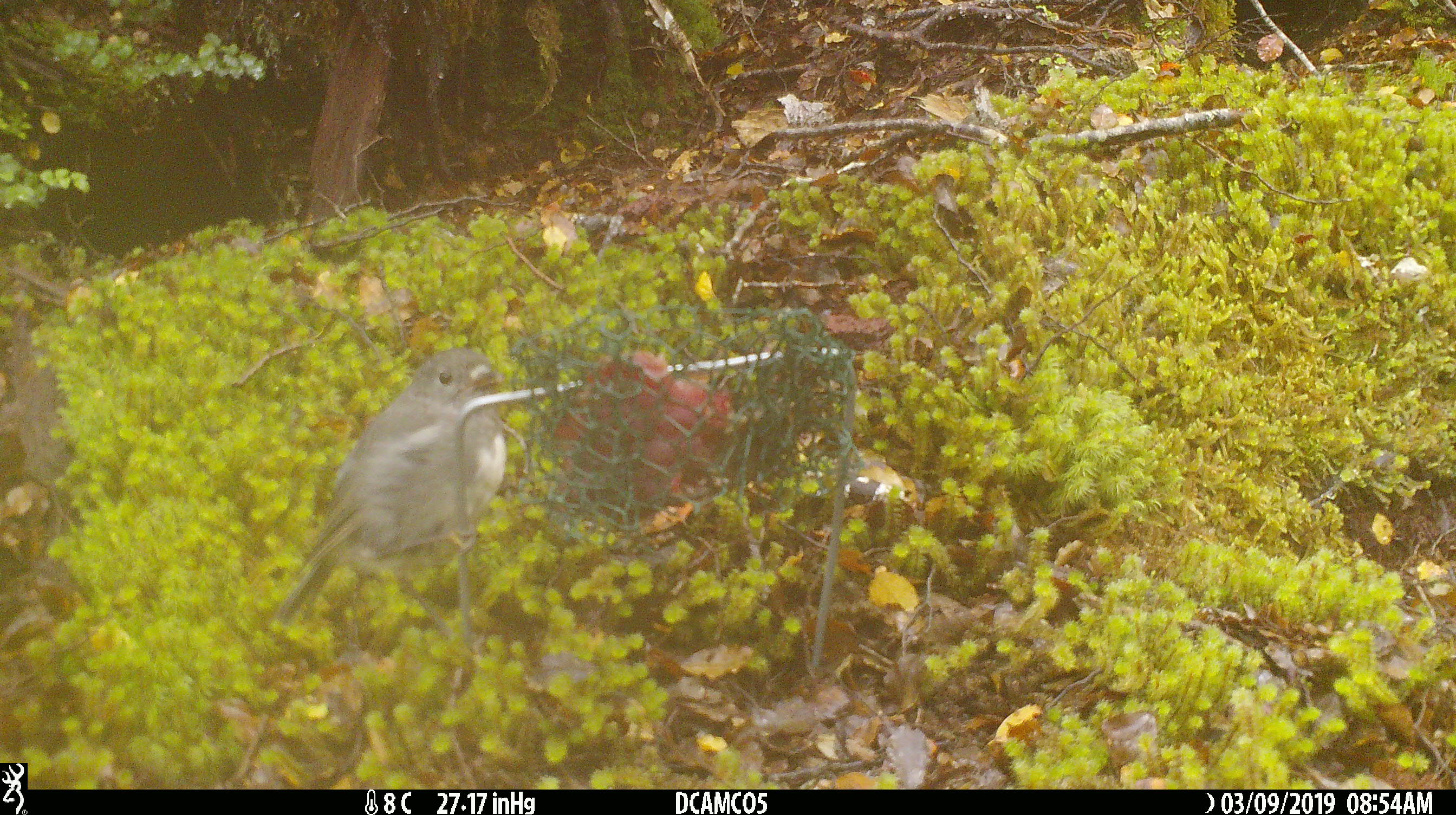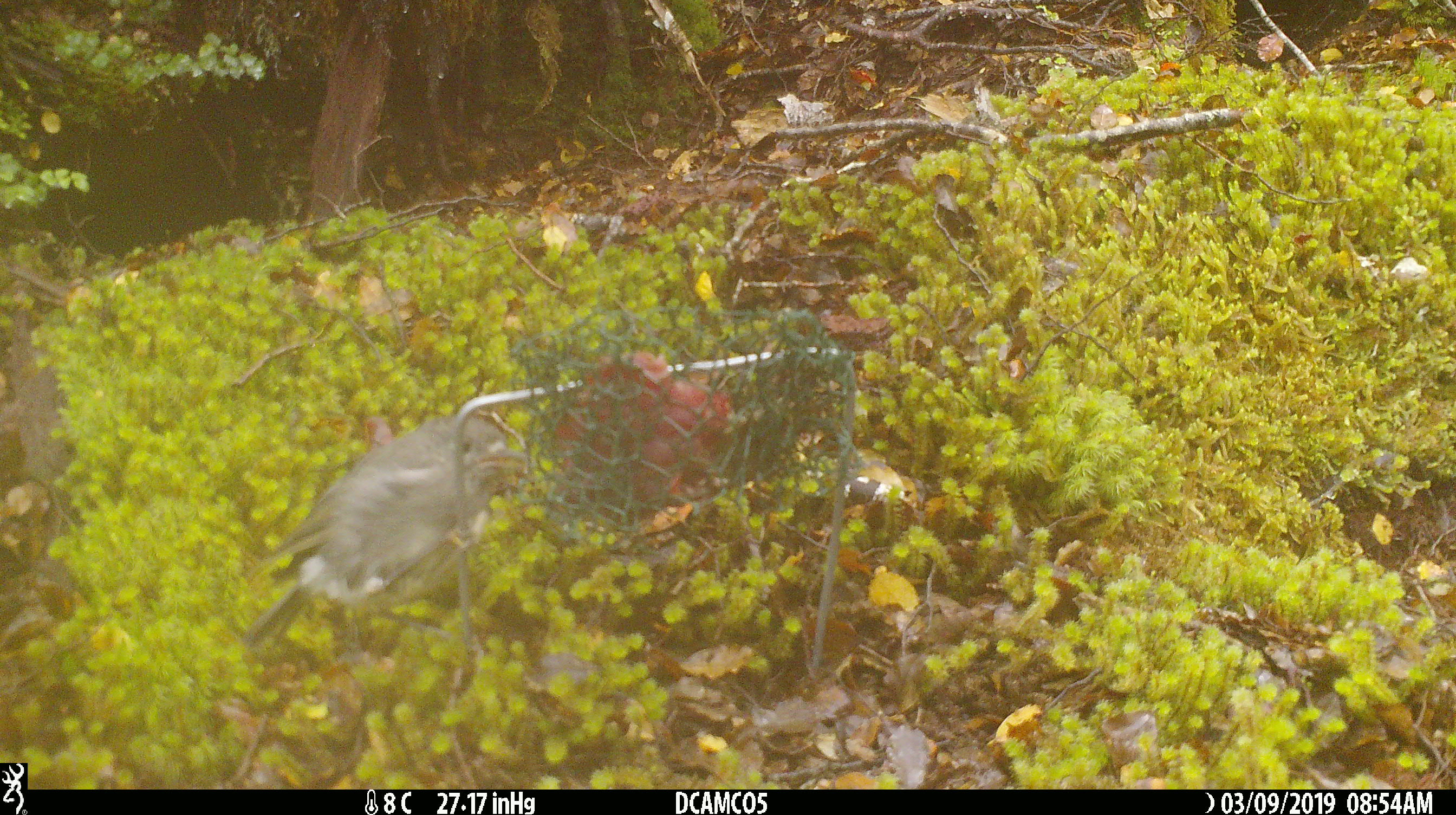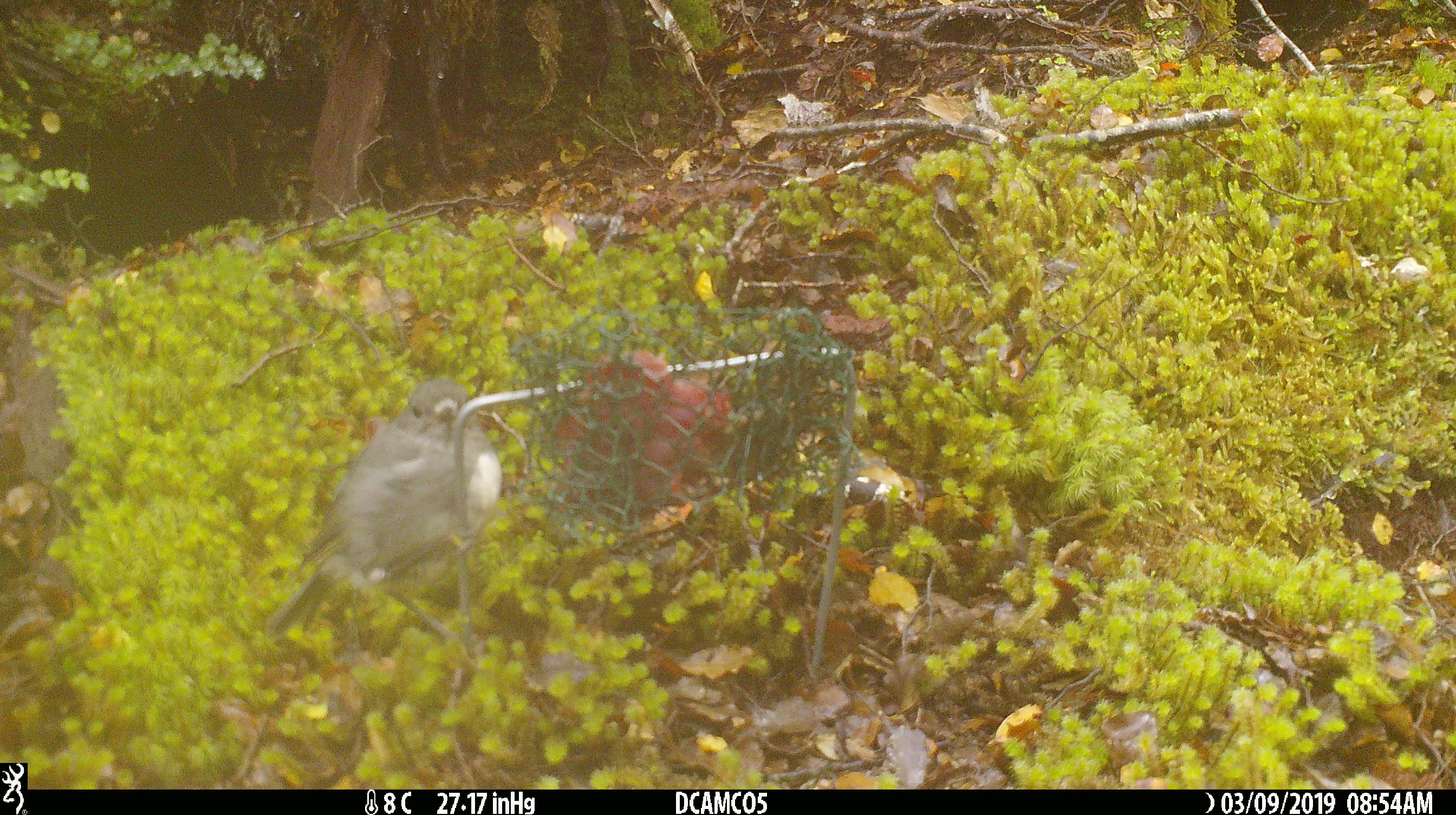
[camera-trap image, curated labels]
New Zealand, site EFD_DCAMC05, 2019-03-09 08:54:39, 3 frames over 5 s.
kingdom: Animalia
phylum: Chordata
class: Aves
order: Passeriformes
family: Petroicidae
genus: Petroica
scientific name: Petroica australis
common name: new zealand robin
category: robin